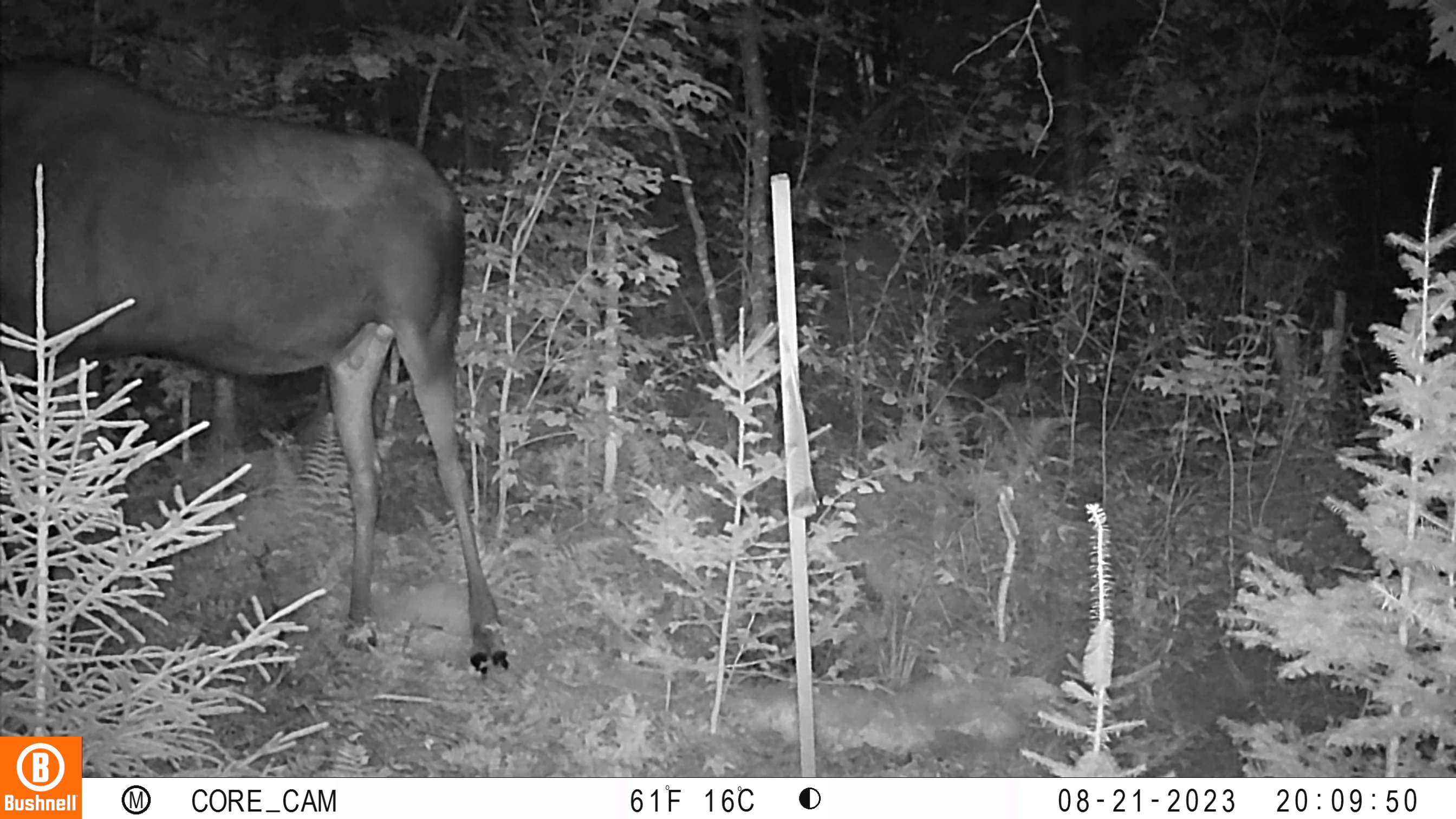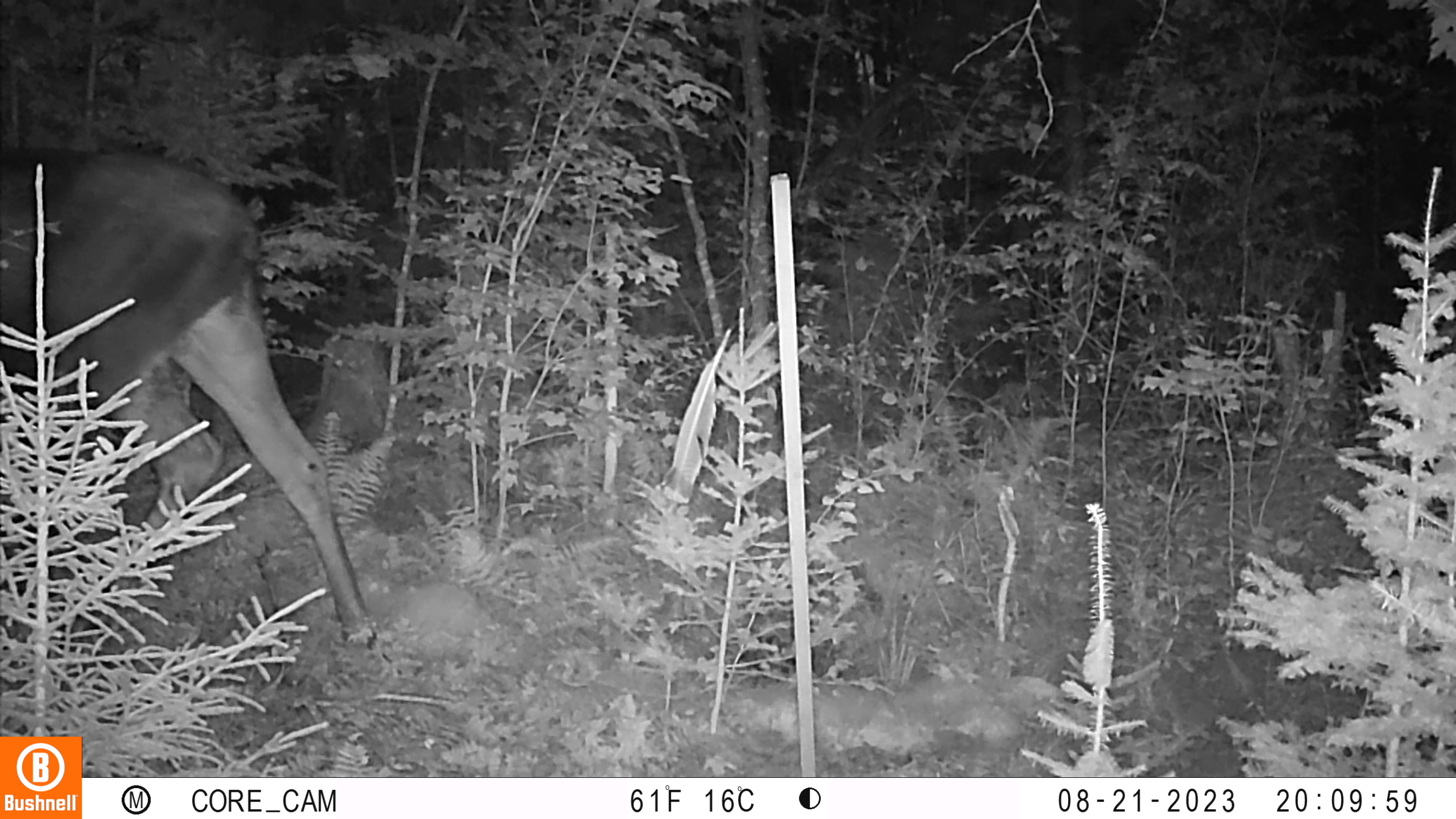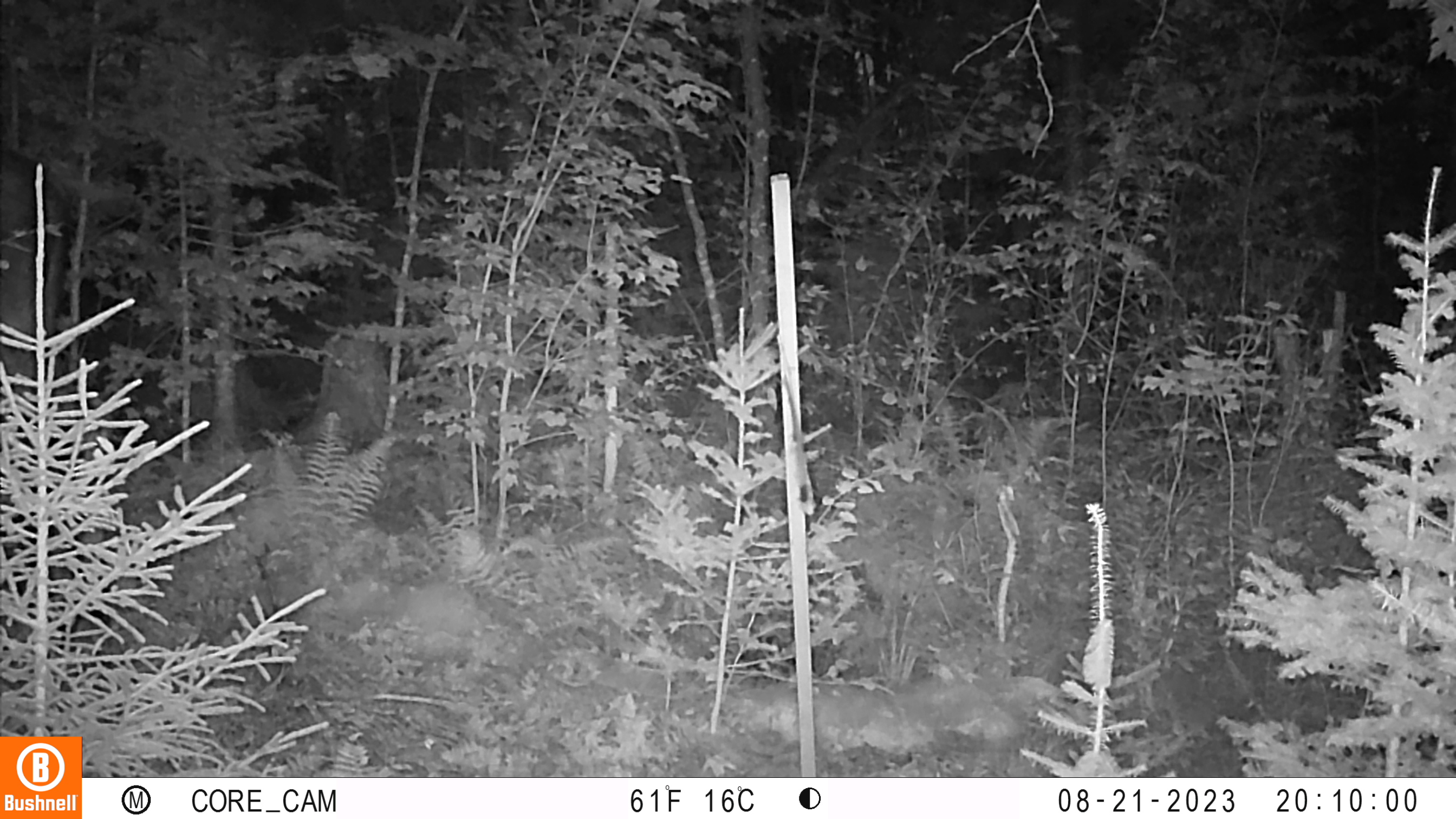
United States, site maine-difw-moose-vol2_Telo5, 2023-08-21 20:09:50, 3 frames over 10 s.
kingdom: Animalia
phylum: Chordata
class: Mammalia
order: Artiodactyla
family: Cervidae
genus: Alces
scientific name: Alces alces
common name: moose